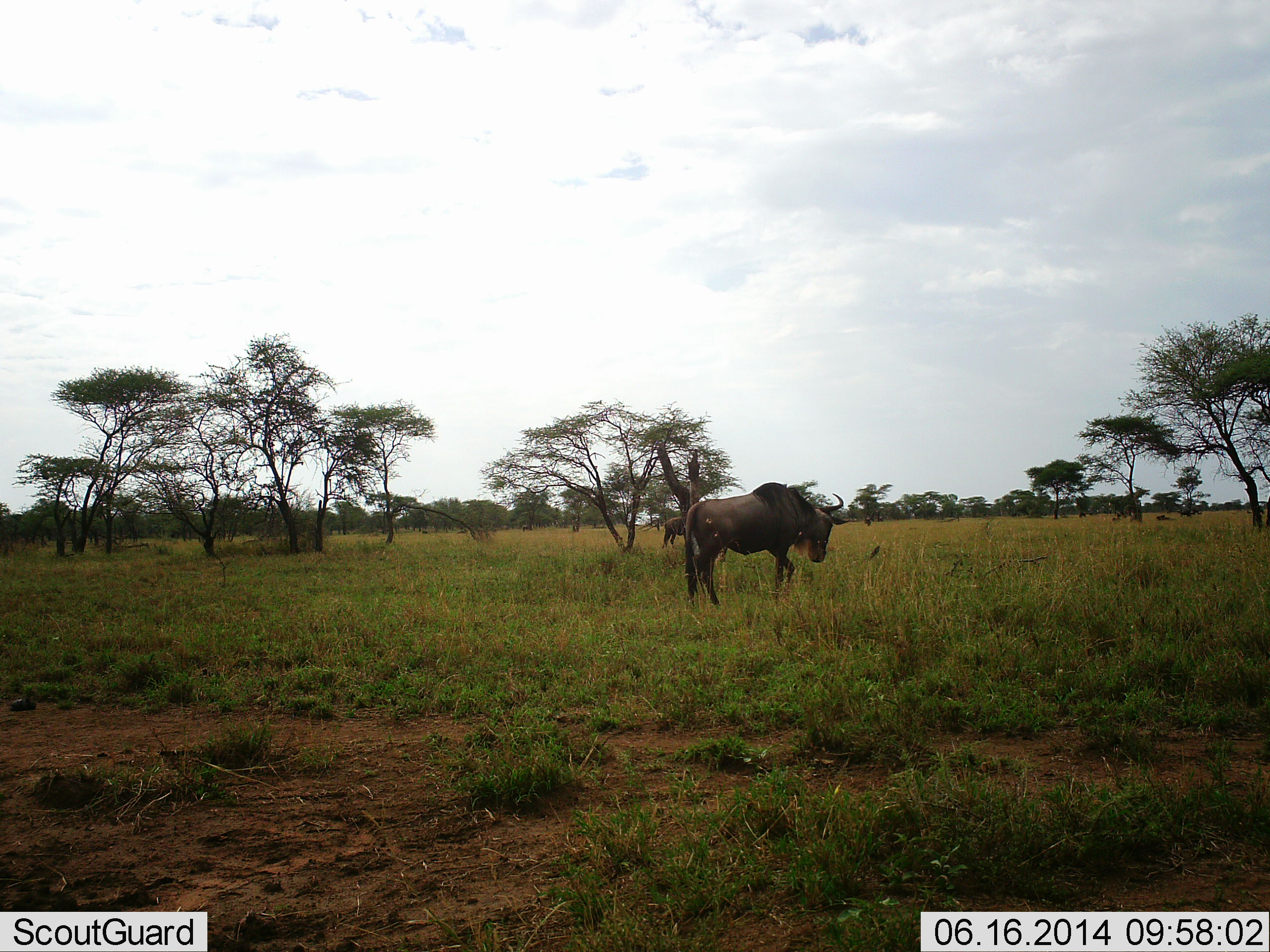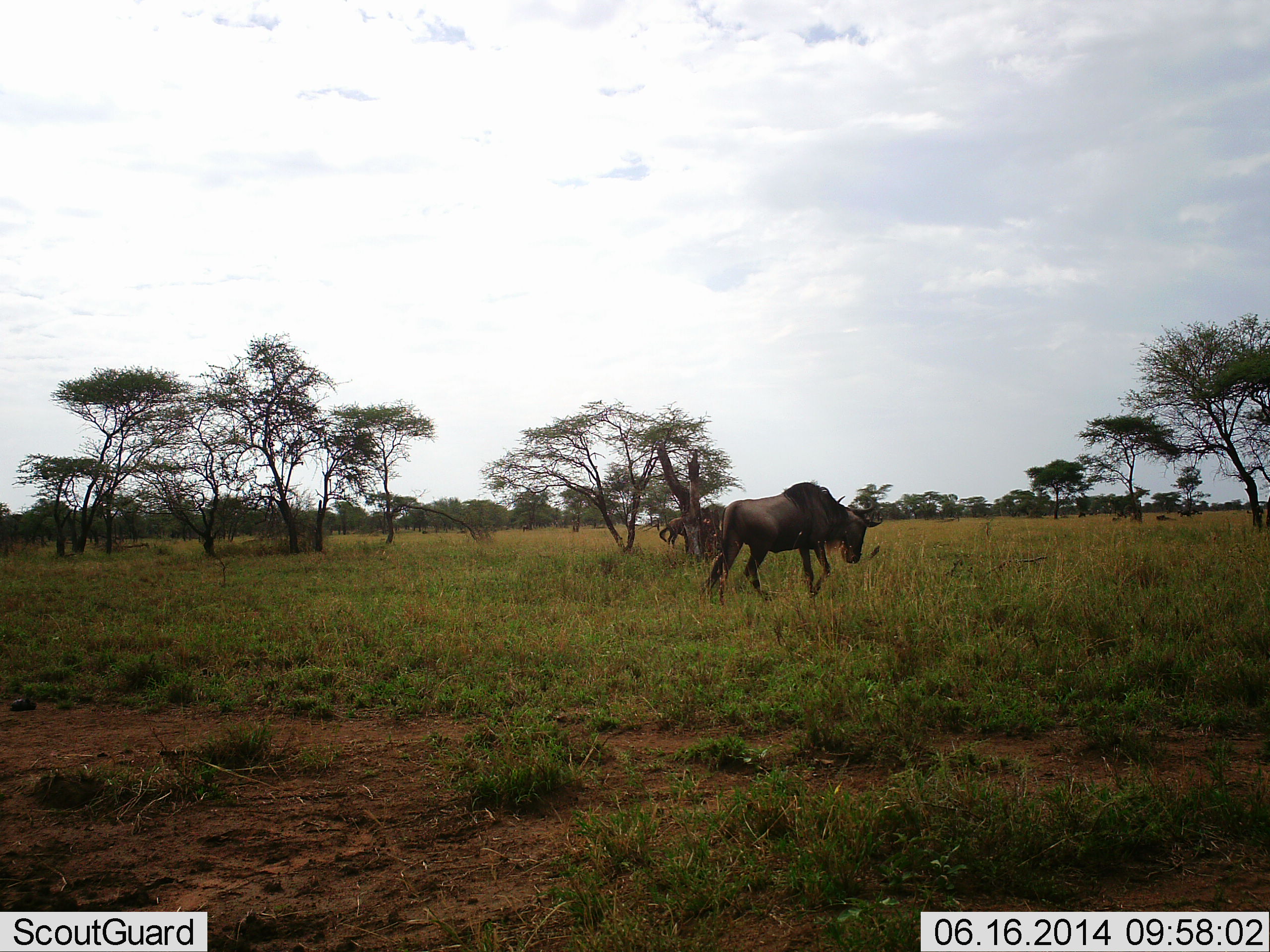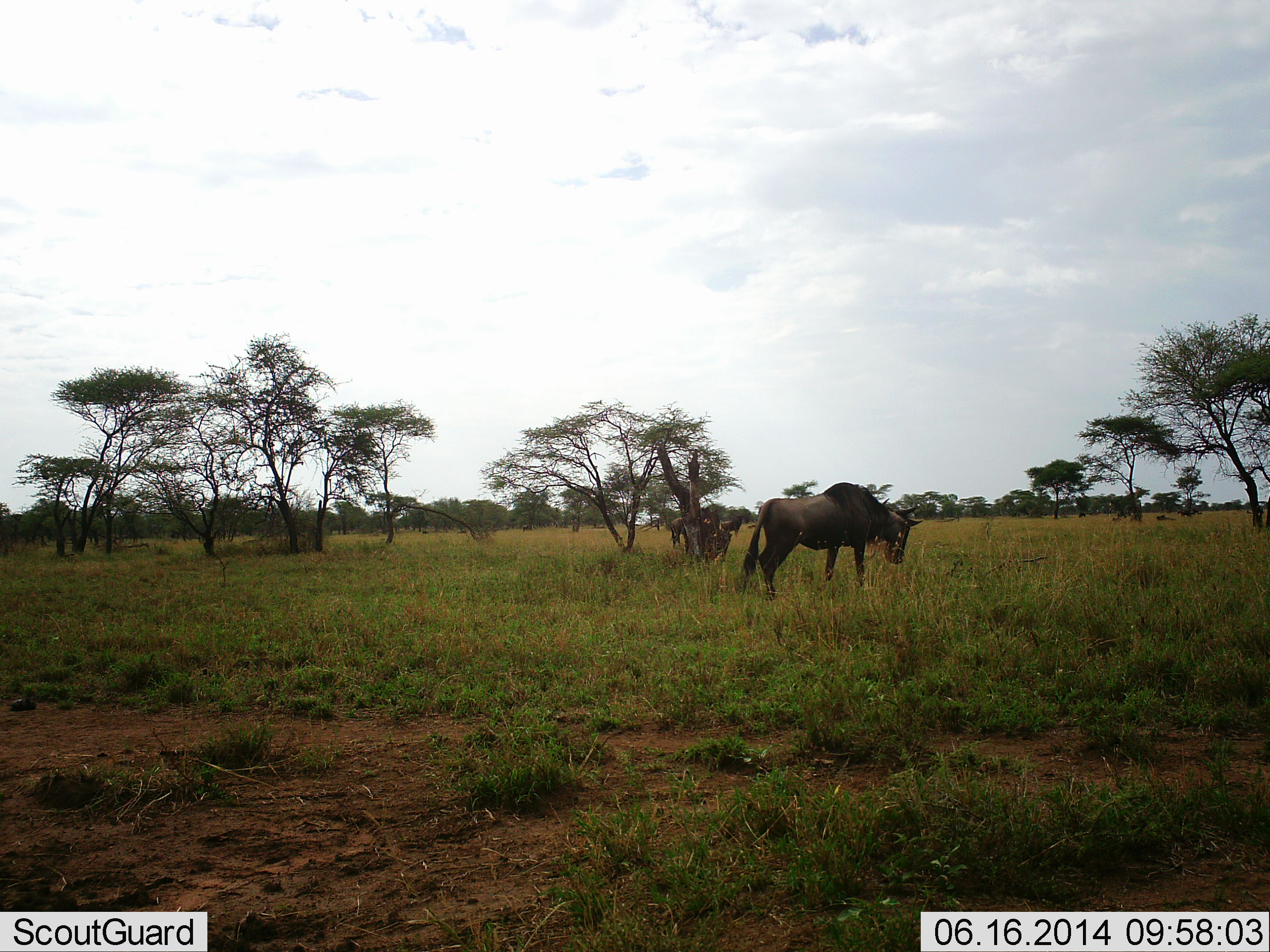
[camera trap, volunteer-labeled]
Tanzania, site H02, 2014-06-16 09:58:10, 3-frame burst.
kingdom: Animalia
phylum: Chordata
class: Mammalia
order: Artiodactyla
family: Bovidae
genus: Connochaetes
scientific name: Connochaetes taurinus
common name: blue wildebeest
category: wildebeest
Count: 2.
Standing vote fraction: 10%.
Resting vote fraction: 0%.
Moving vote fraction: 100%.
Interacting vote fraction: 0%.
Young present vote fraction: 0%.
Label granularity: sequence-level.